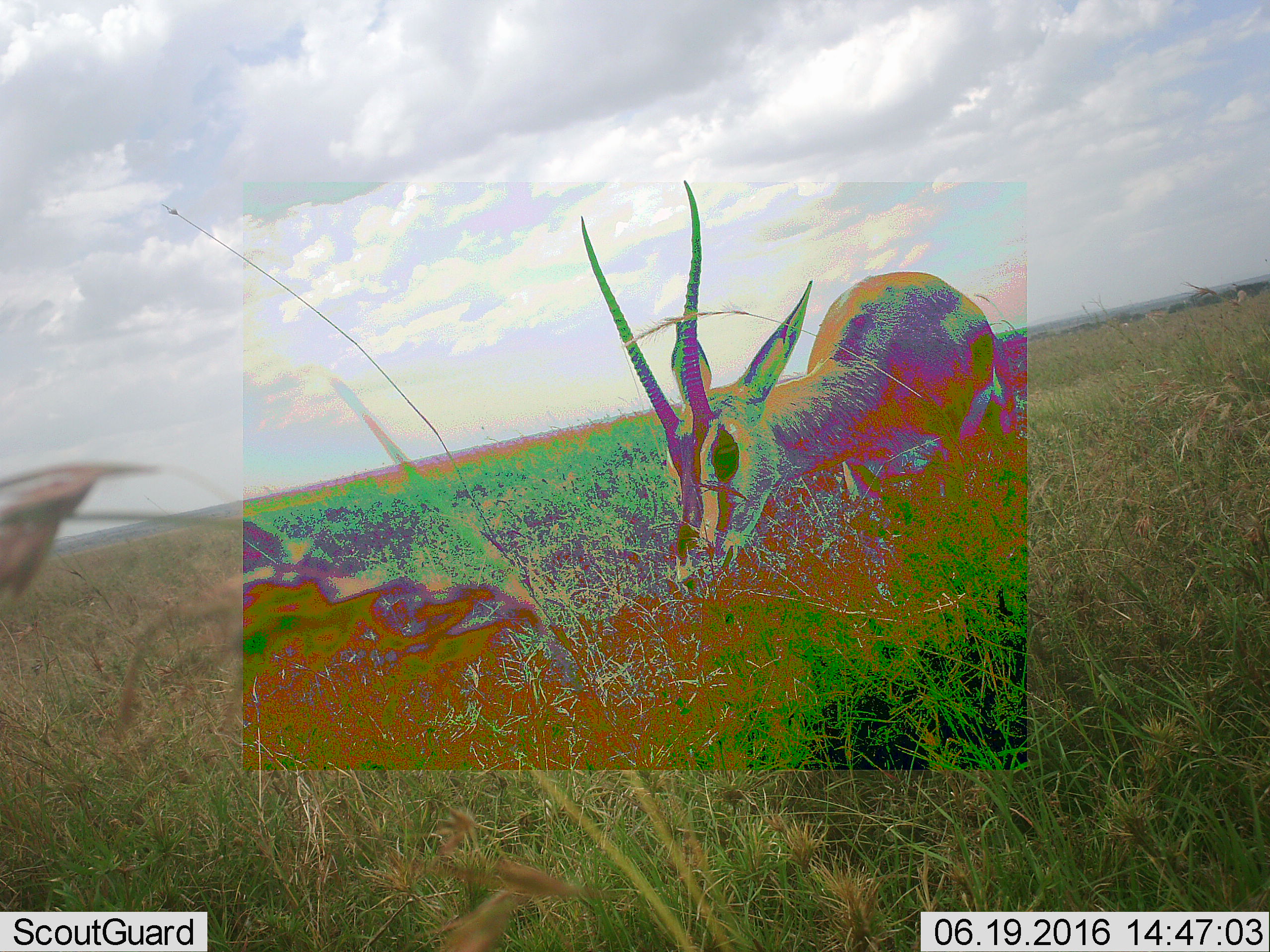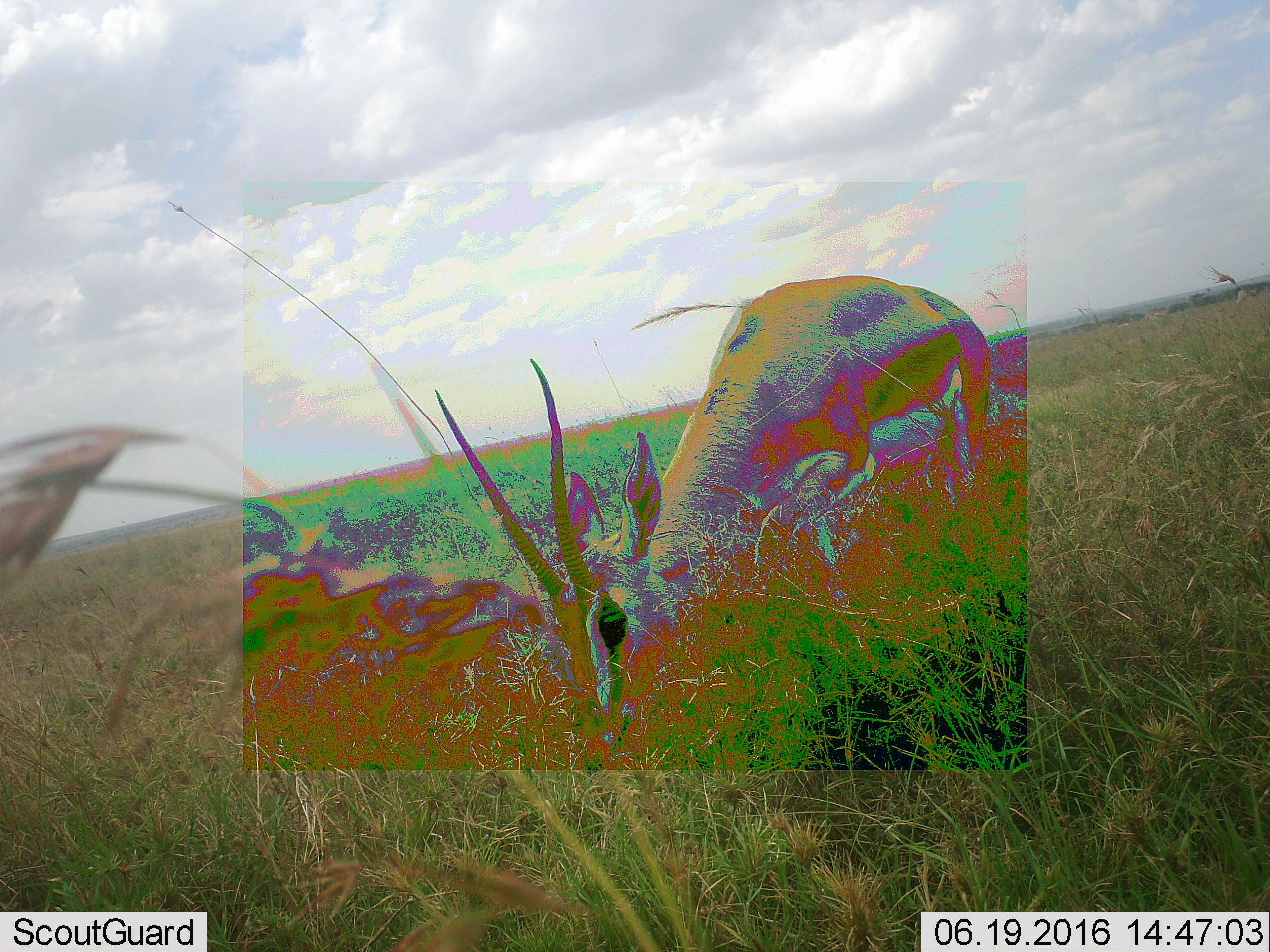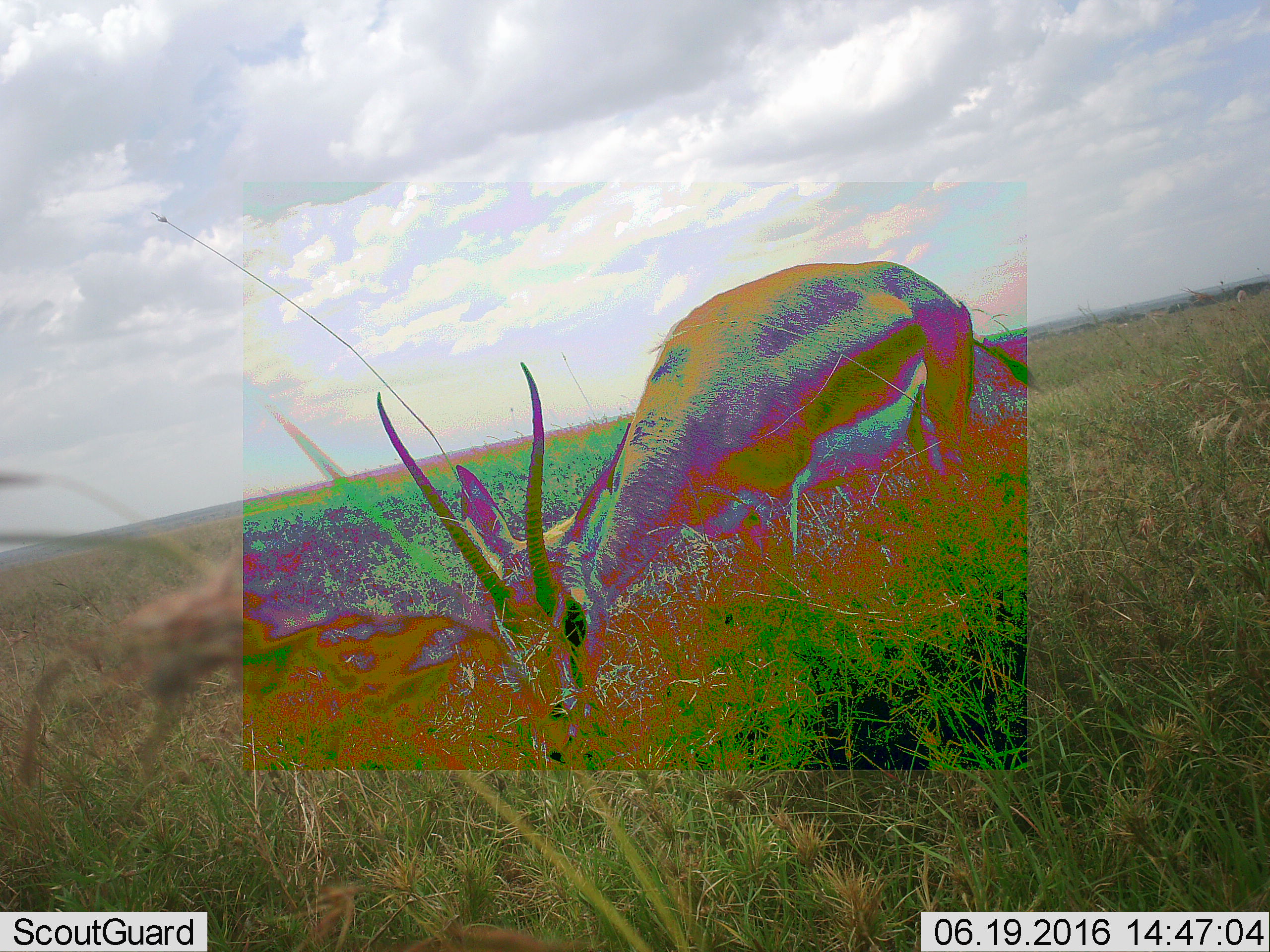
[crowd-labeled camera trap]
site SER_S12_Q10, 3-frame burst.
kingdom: Animalia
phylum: Chordata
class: Mammalia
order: Artiodactyla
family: Bovidae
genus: Eudorcas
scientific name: Eudorcas thomsonii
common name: thomson's gazelle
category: gazellethomsons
Gazellethomsons (thomson's gazelle) (Eudorcas thomsonii), count 1. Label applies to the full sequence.